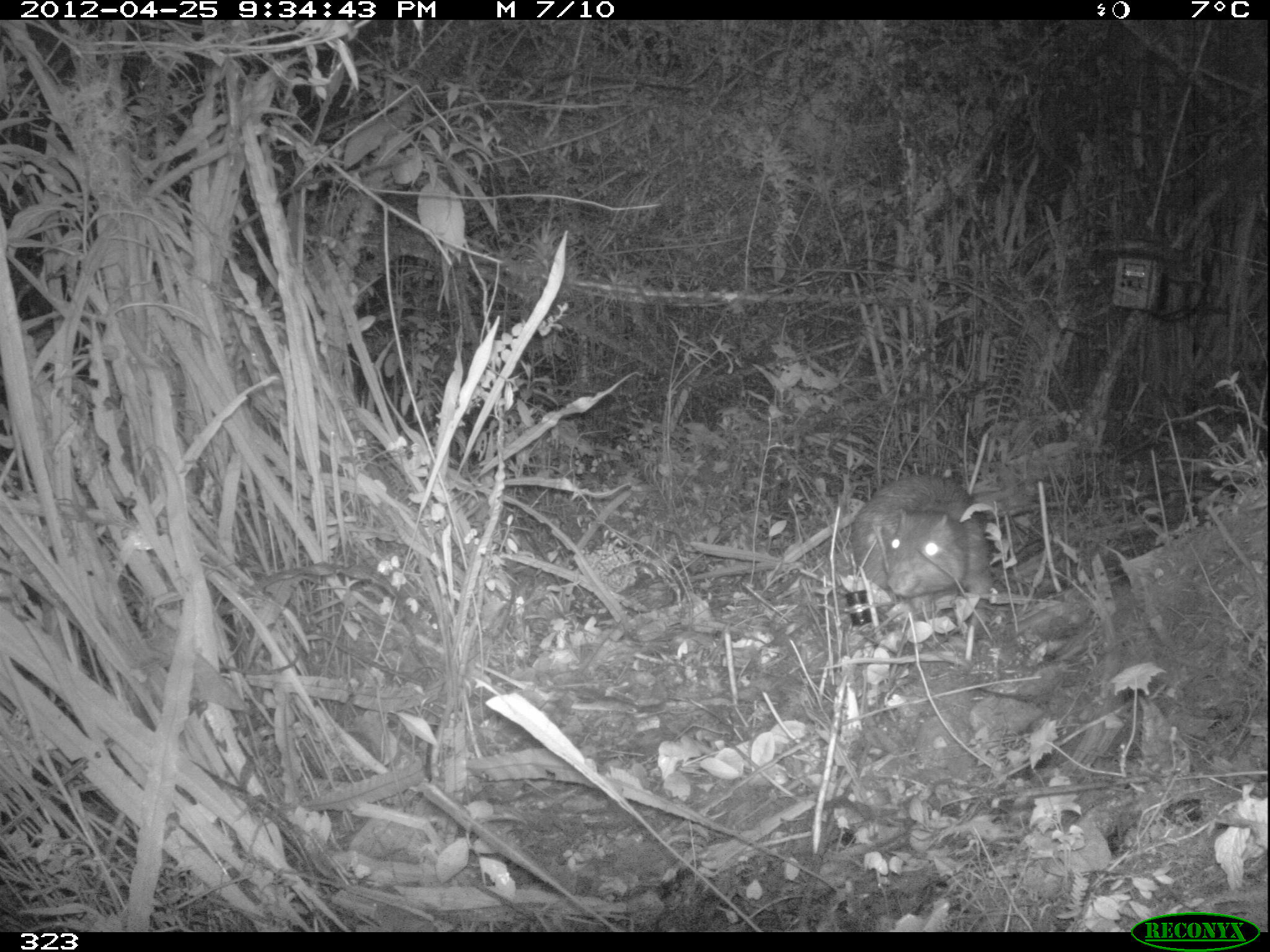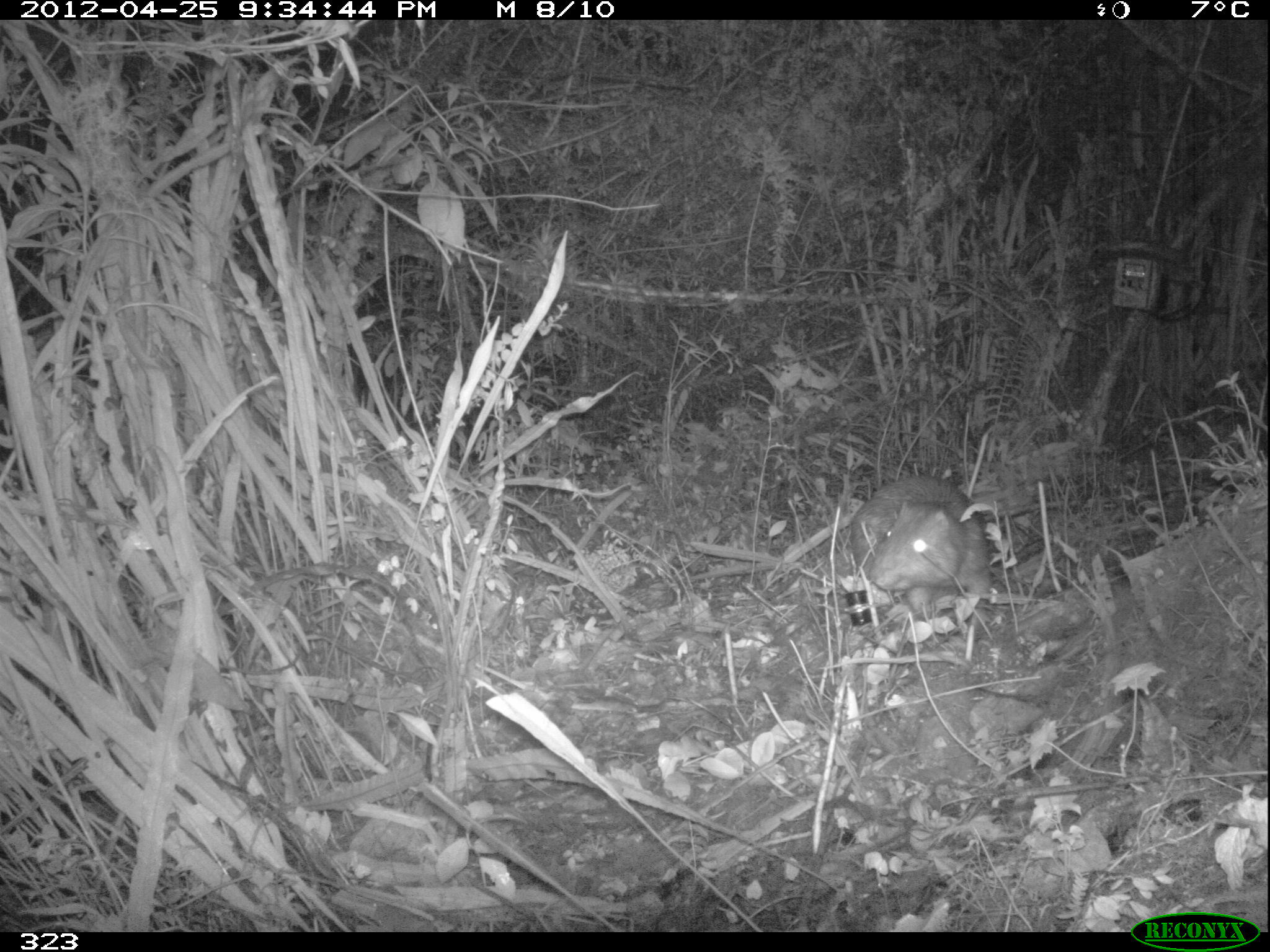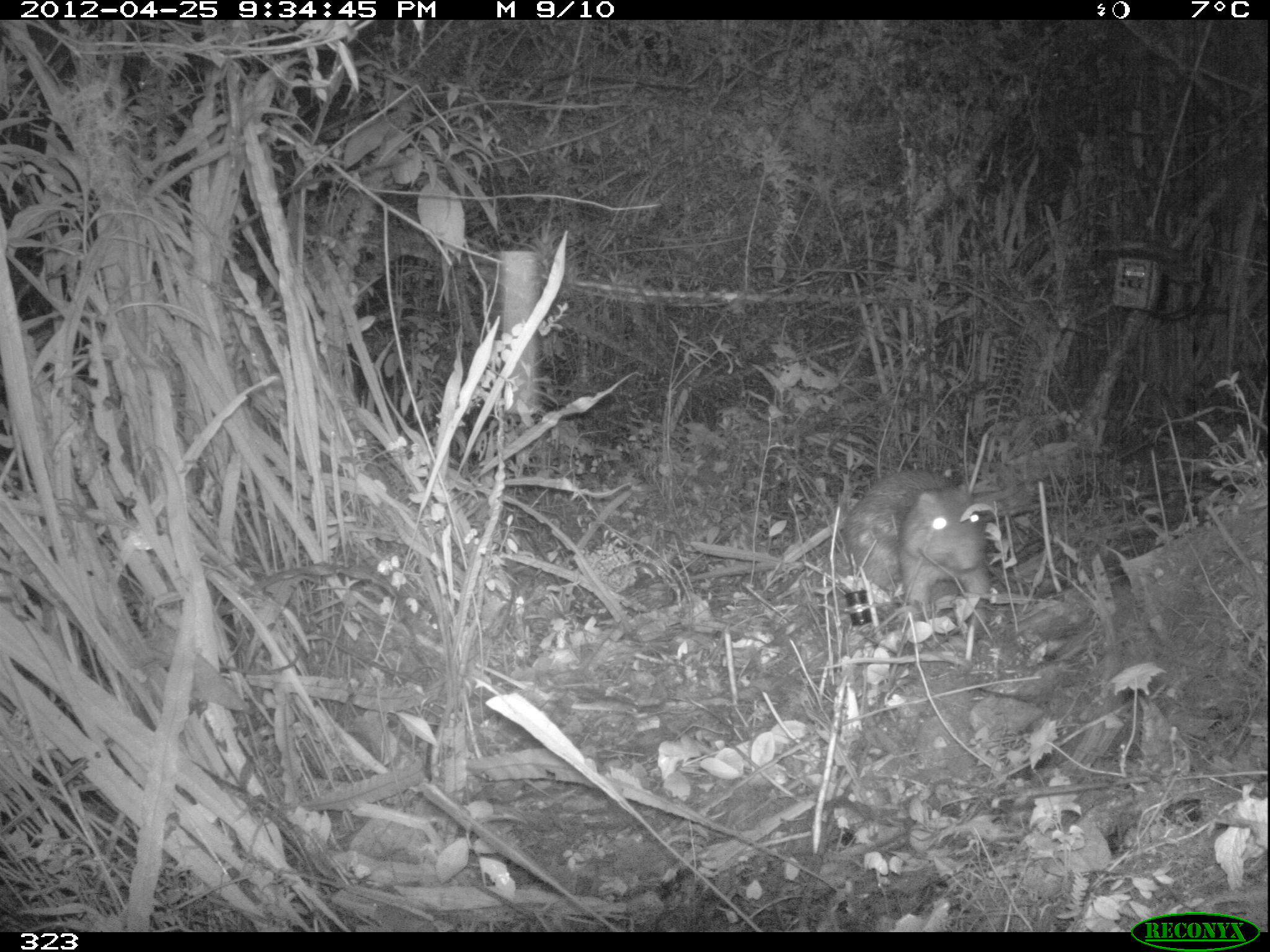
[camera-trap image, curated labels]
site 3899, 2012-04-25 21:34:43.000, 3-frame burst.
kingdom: Animalia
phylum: Chordata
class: Mammalia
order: Rodentia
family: Cuniculidae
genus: Cuniculus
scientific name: Cuniculus taczanowskii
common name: mountain paca